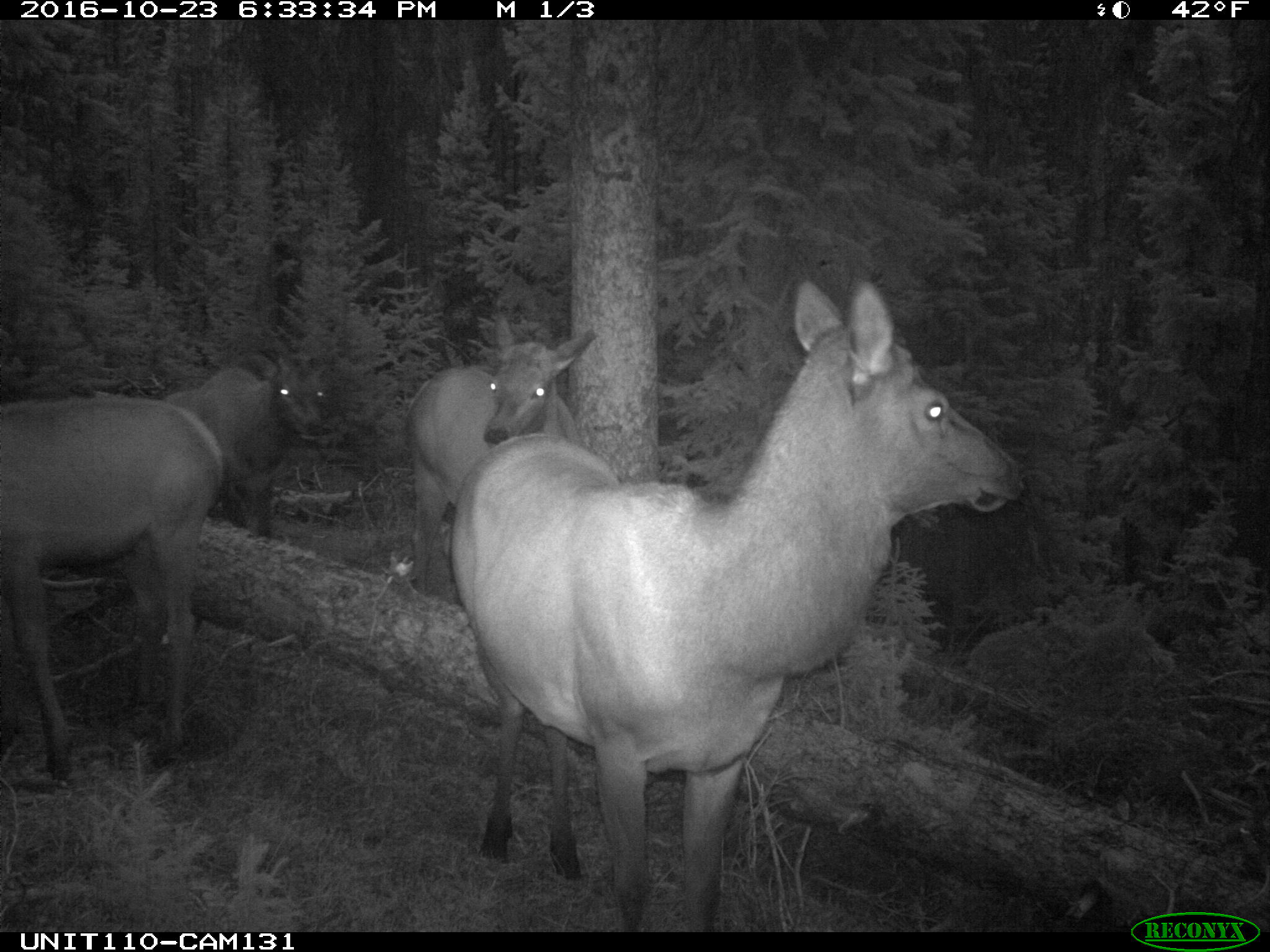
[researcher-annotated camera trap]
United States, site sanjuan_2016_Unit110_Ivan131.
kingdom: Animalia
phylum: Chordata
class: Mammalia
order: Artiodactyla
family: Cervidae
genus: Cervus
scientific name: Cervus elaphus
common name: red deer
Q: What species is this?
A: Cervus elaphus (red deer).